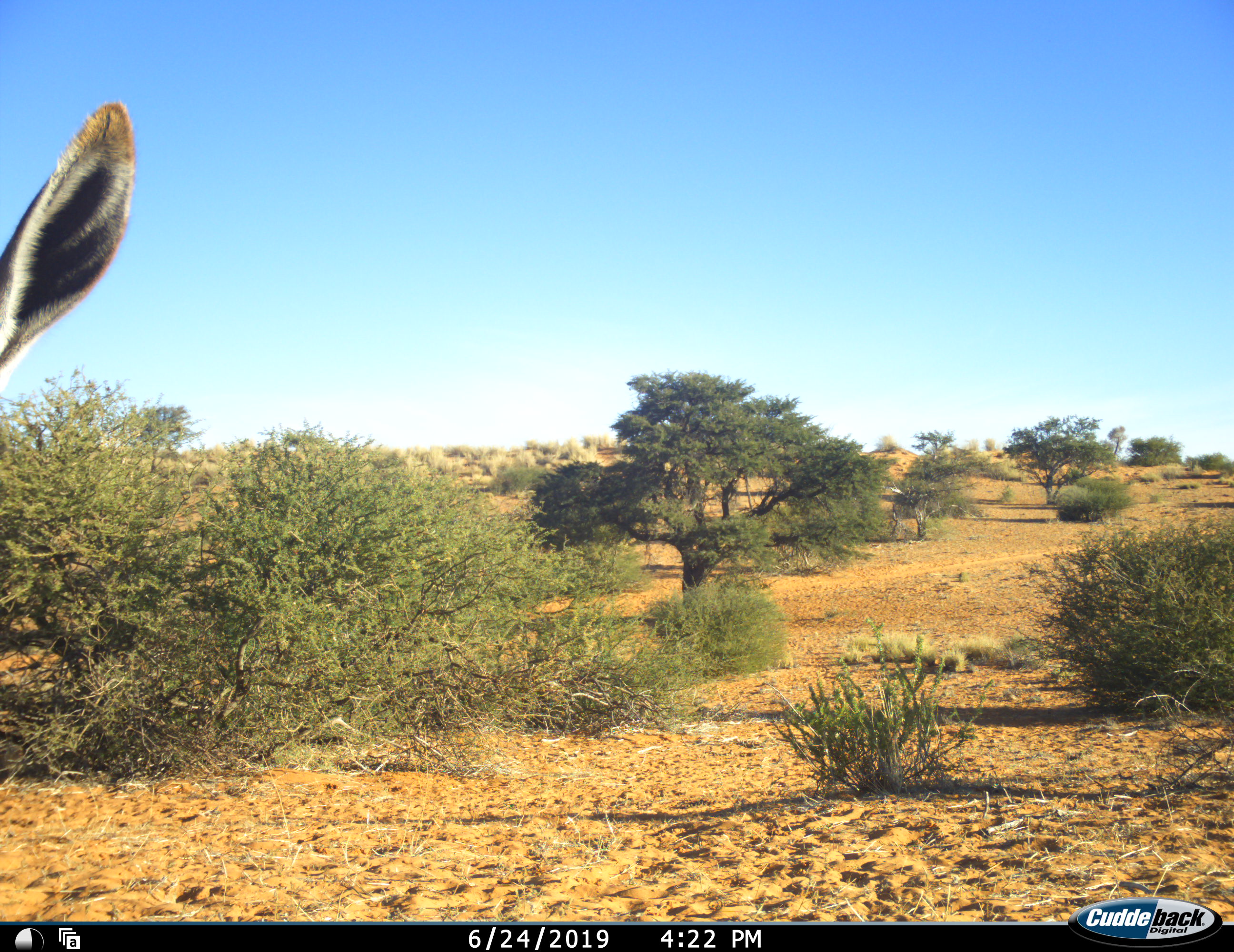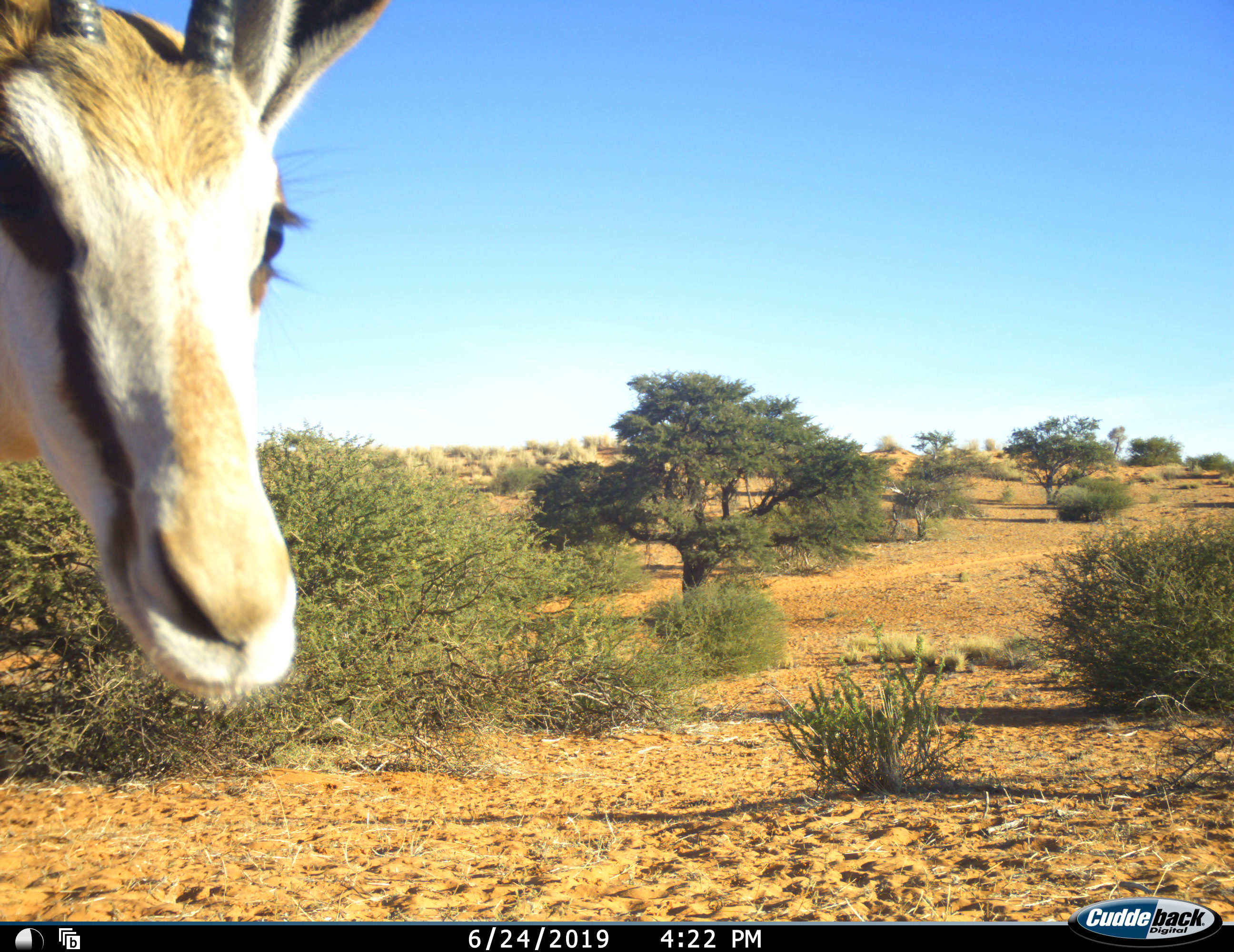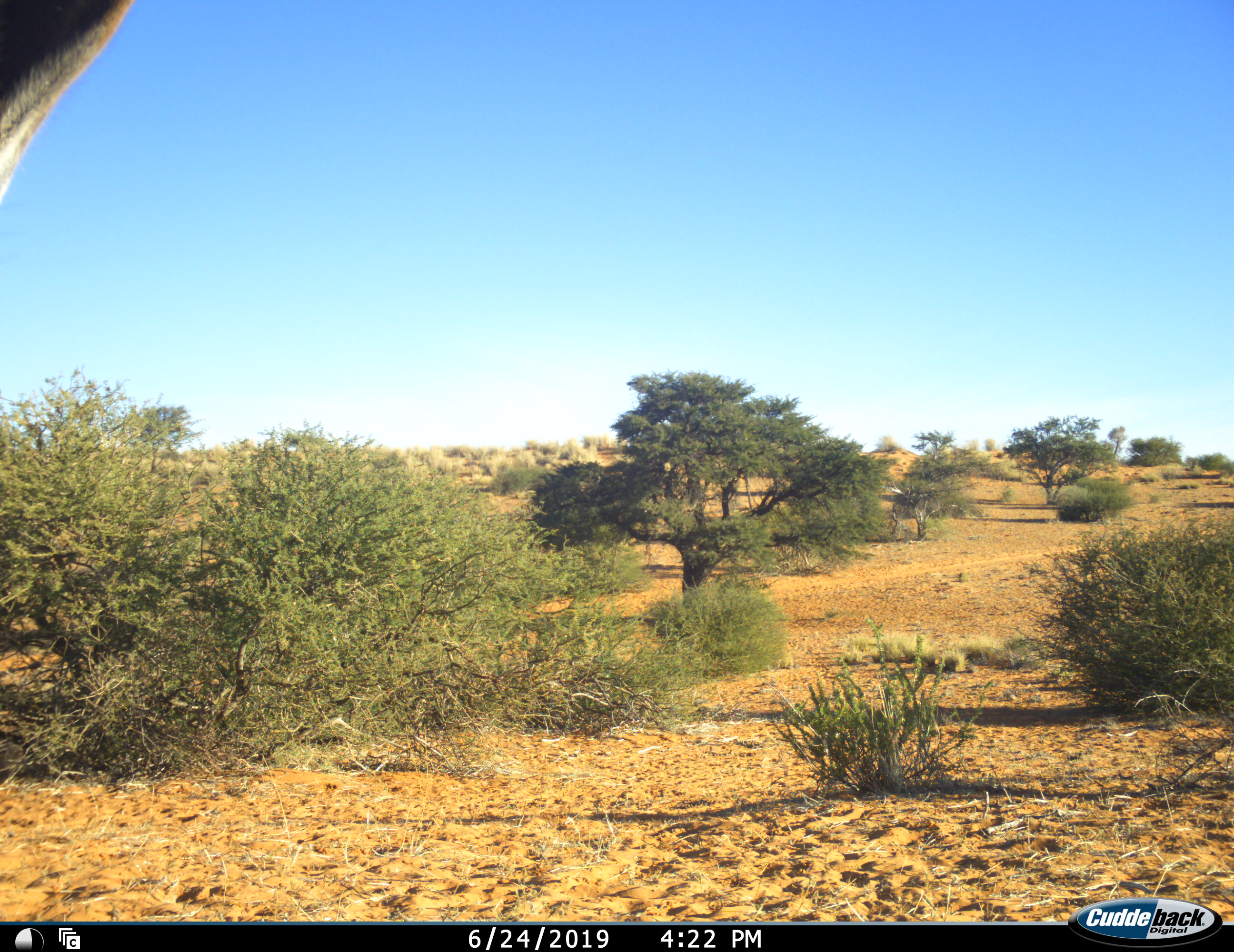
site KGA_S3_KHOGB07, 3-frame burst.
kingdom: Animalia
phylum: Chordata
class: Mammalia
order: Artiodactyla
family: Bovidae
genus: Antidorcas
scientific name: Antidorcas marsupialis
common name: springbok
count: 1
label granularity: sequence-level